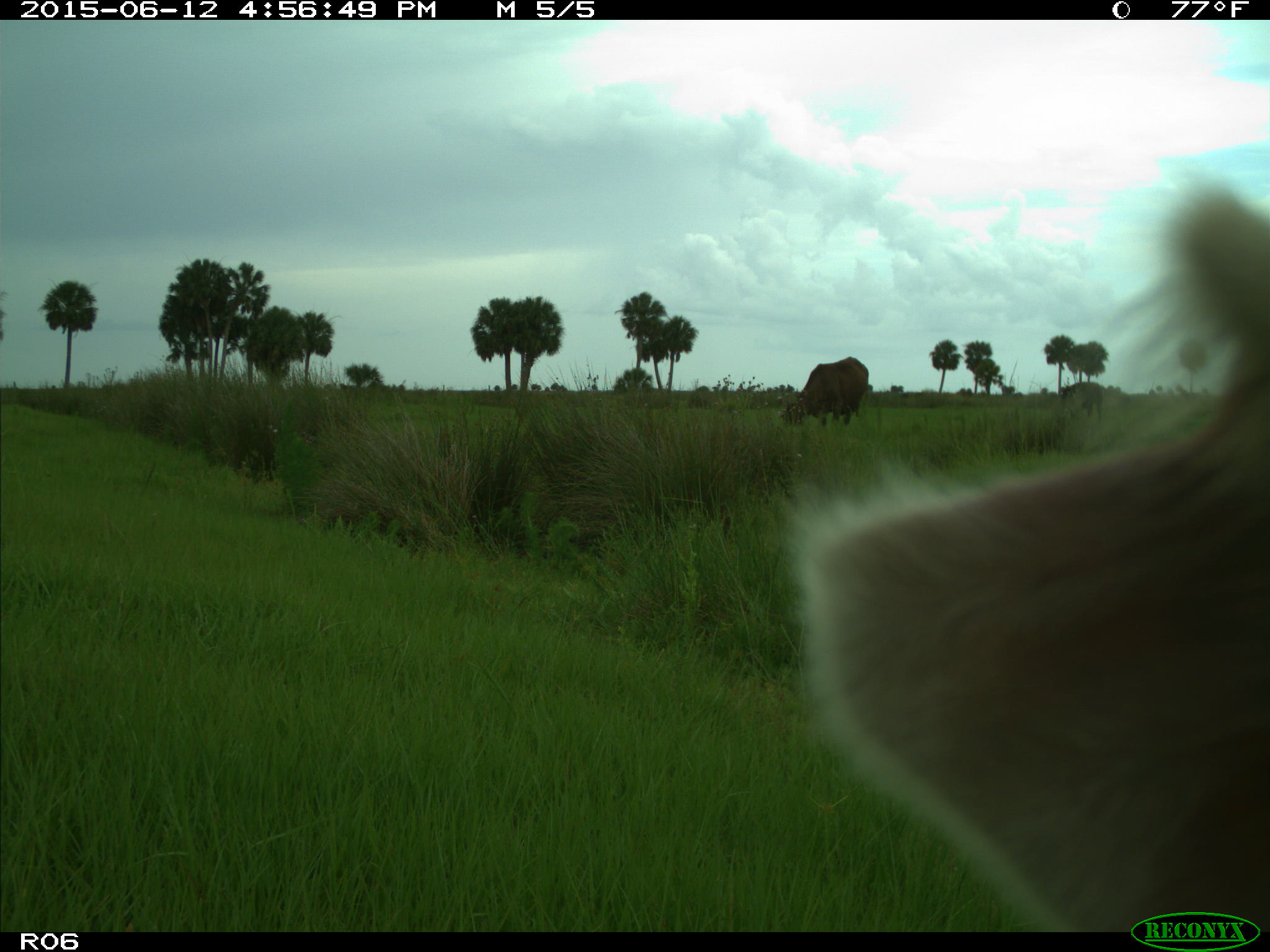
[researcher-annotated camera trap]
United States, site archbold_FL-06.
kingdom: Animalia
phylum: Chordata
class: Mammalia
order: Artiodactyla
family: Bovidae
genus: Bos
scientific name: Bos taurus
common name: domestic cow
Bos taurus (domestic cow).